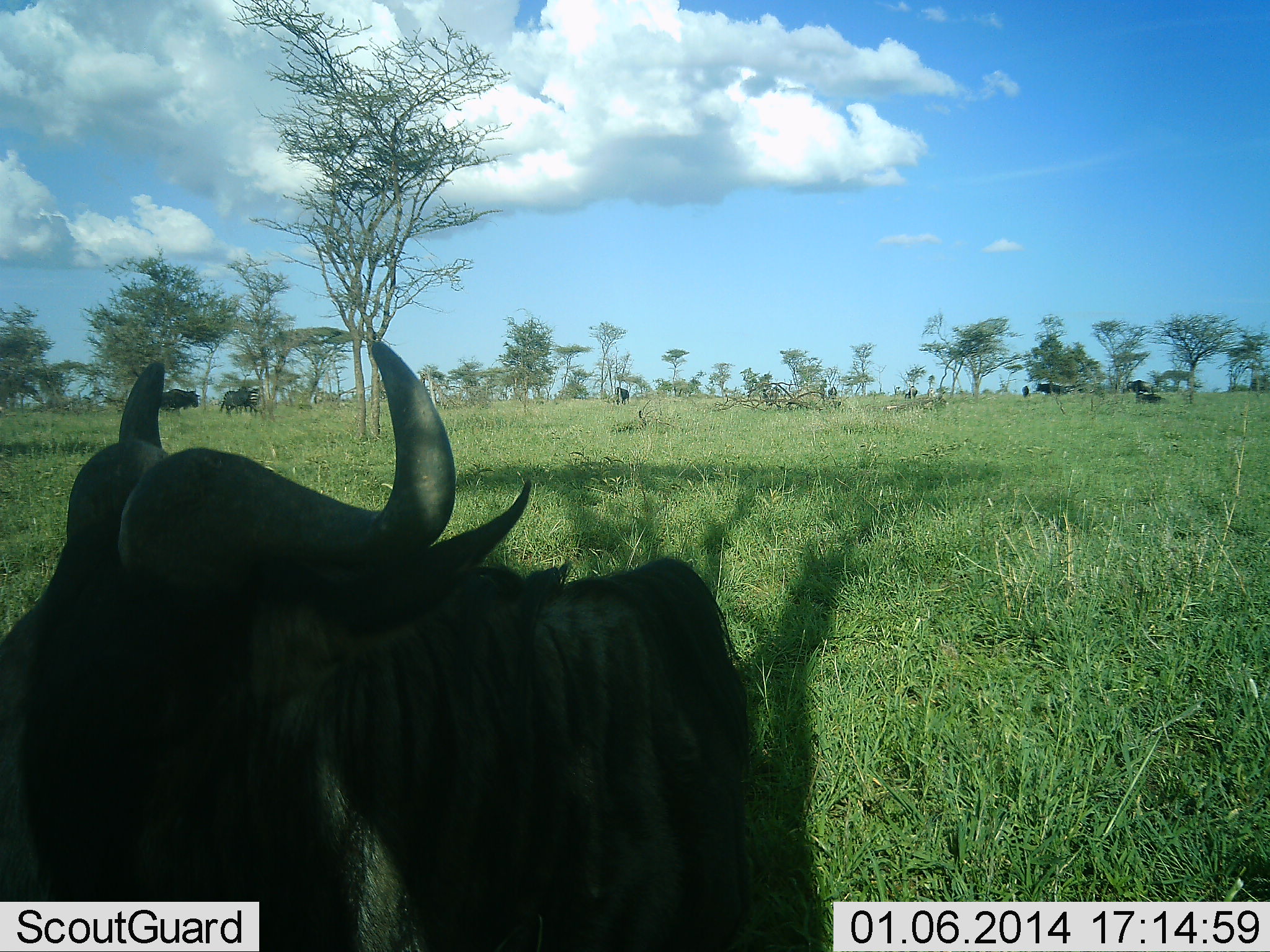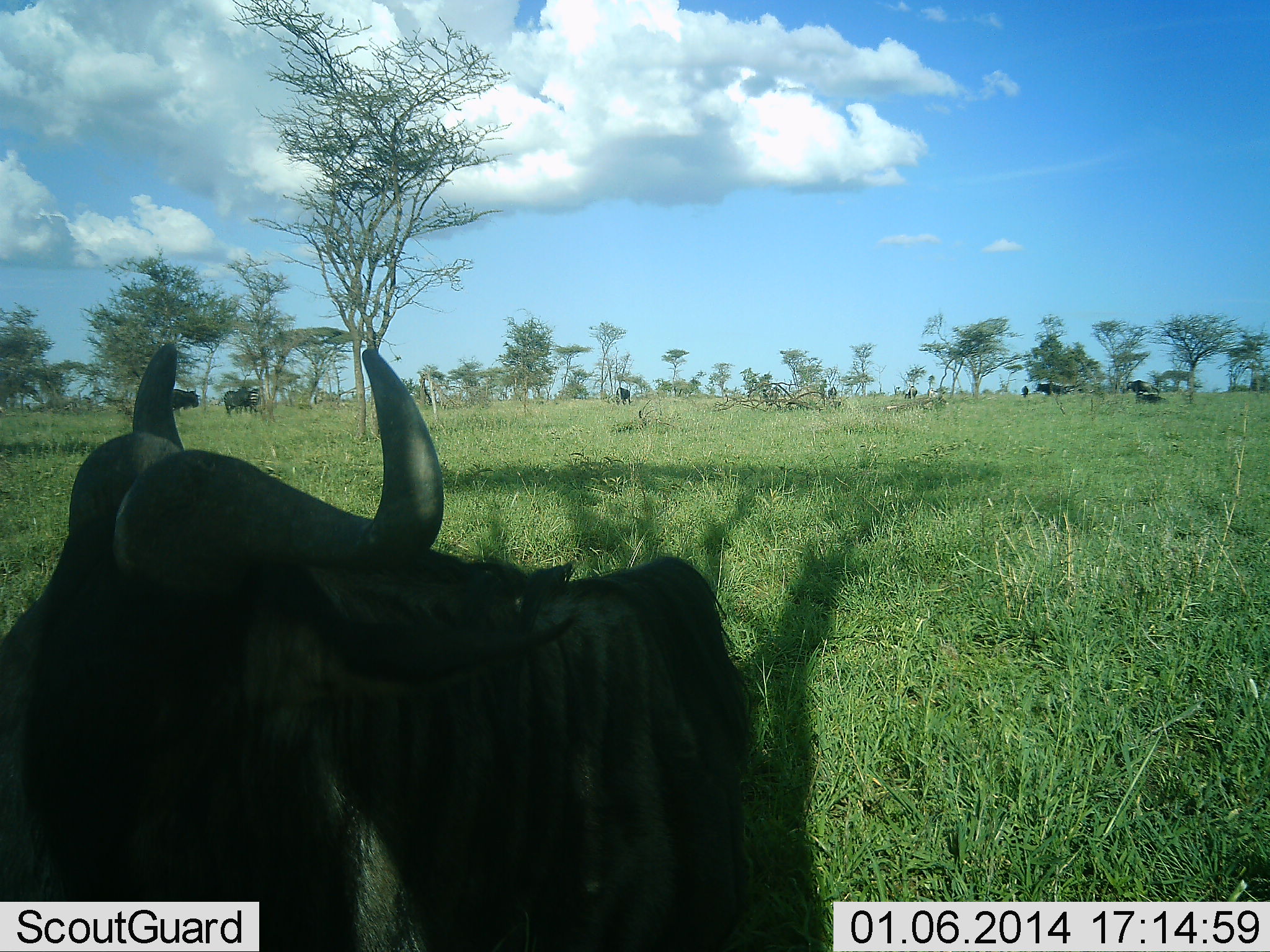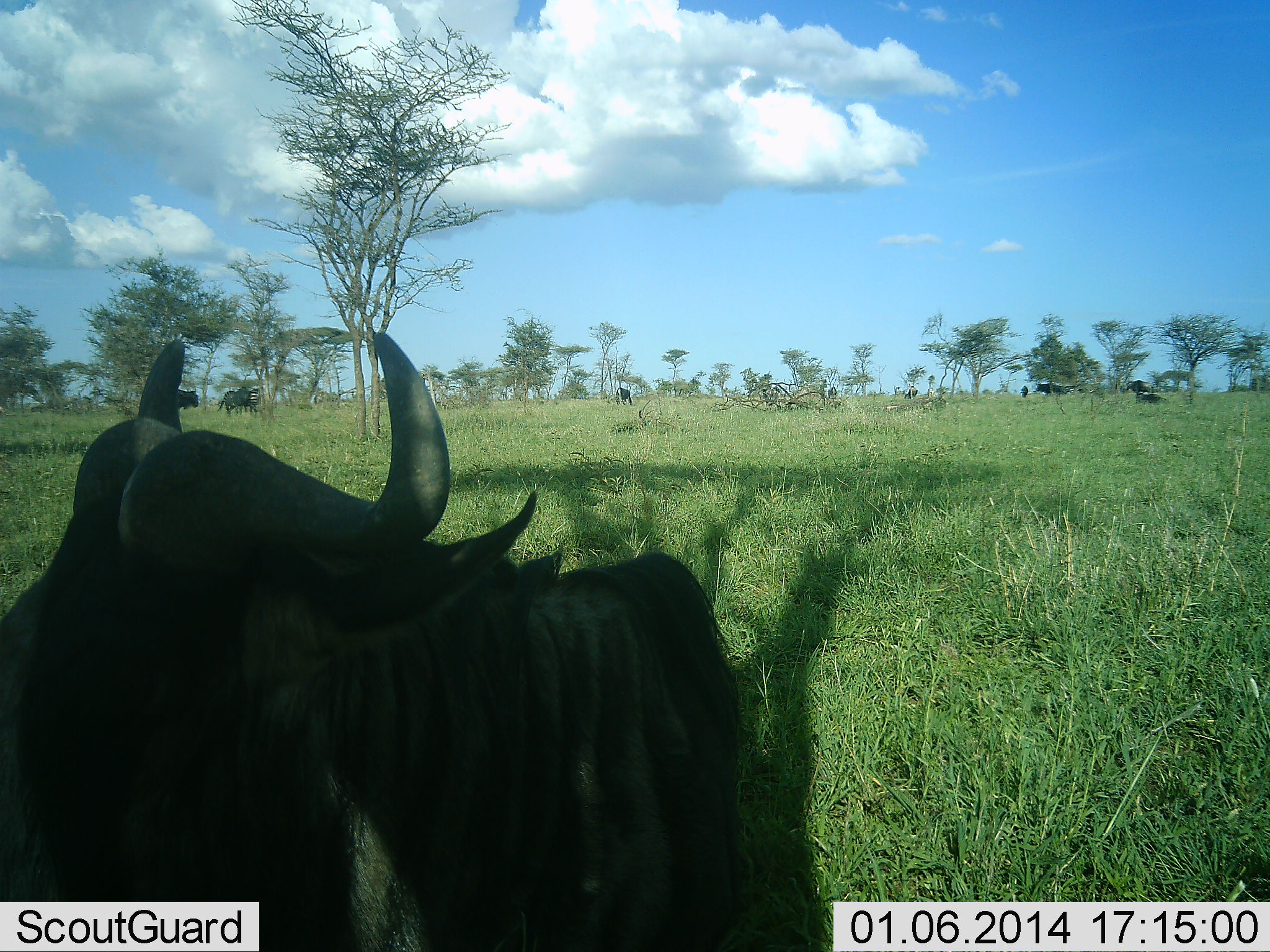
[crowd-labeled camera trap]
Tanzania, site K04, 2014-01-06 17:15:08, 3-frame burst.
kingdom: Animalia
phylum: Chordata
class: Mammalia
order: Artiodactyla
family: Bovidae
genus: Connochaetes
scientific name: Connochaetes taurinus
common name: blue wildebeest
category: wildebeest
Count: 2.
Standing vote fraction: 73%.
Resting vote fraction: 9%.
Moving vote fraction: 9%.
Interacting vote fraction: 18%.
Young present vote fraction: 9%.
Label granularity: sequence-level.